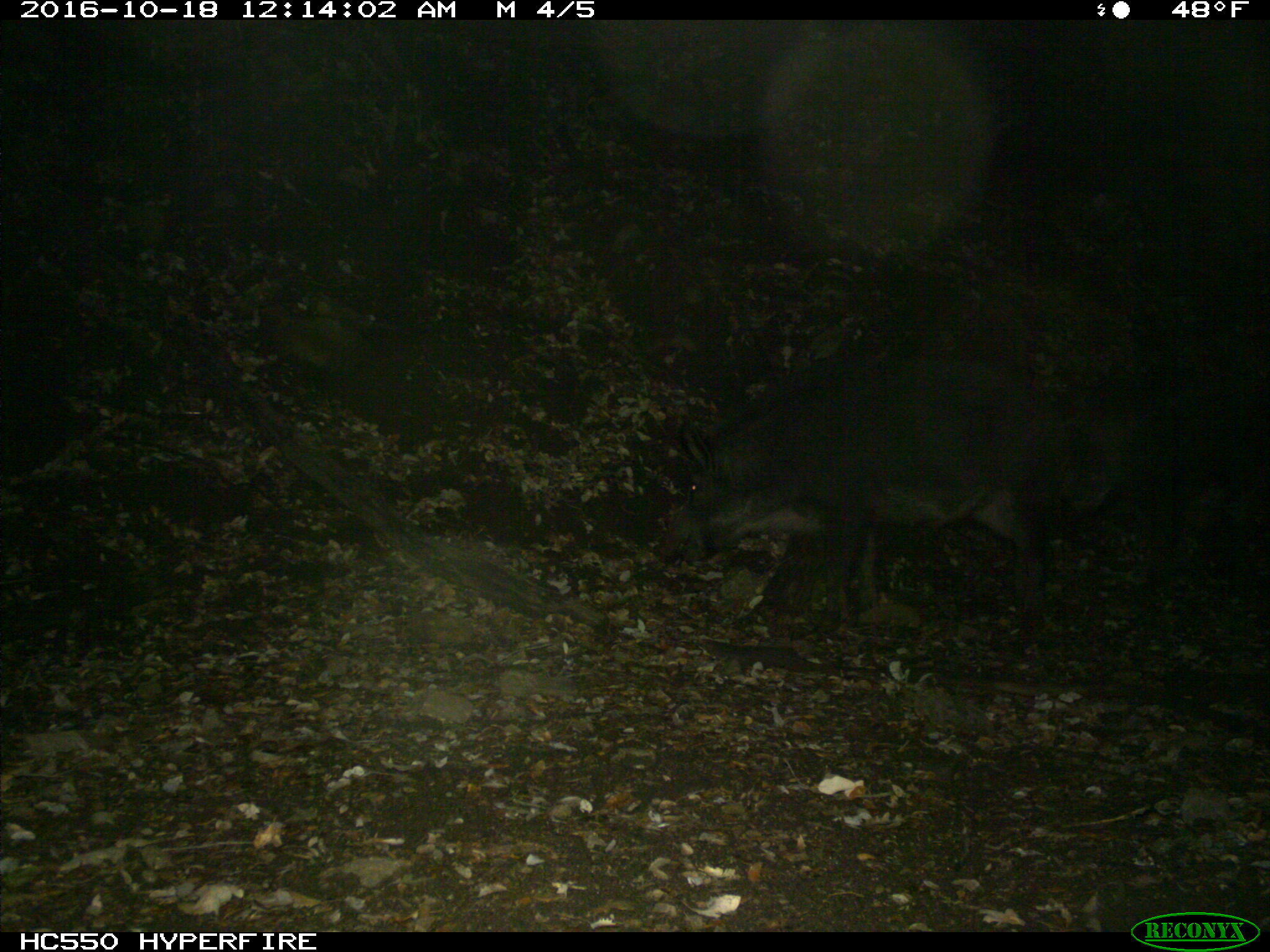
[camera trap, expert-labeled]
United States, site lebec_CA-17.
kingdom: Animalia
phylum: Chordata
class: Mammalia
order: Artiodactyla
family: Suidae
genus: Sus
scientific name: Sus scrofa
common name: wild boar